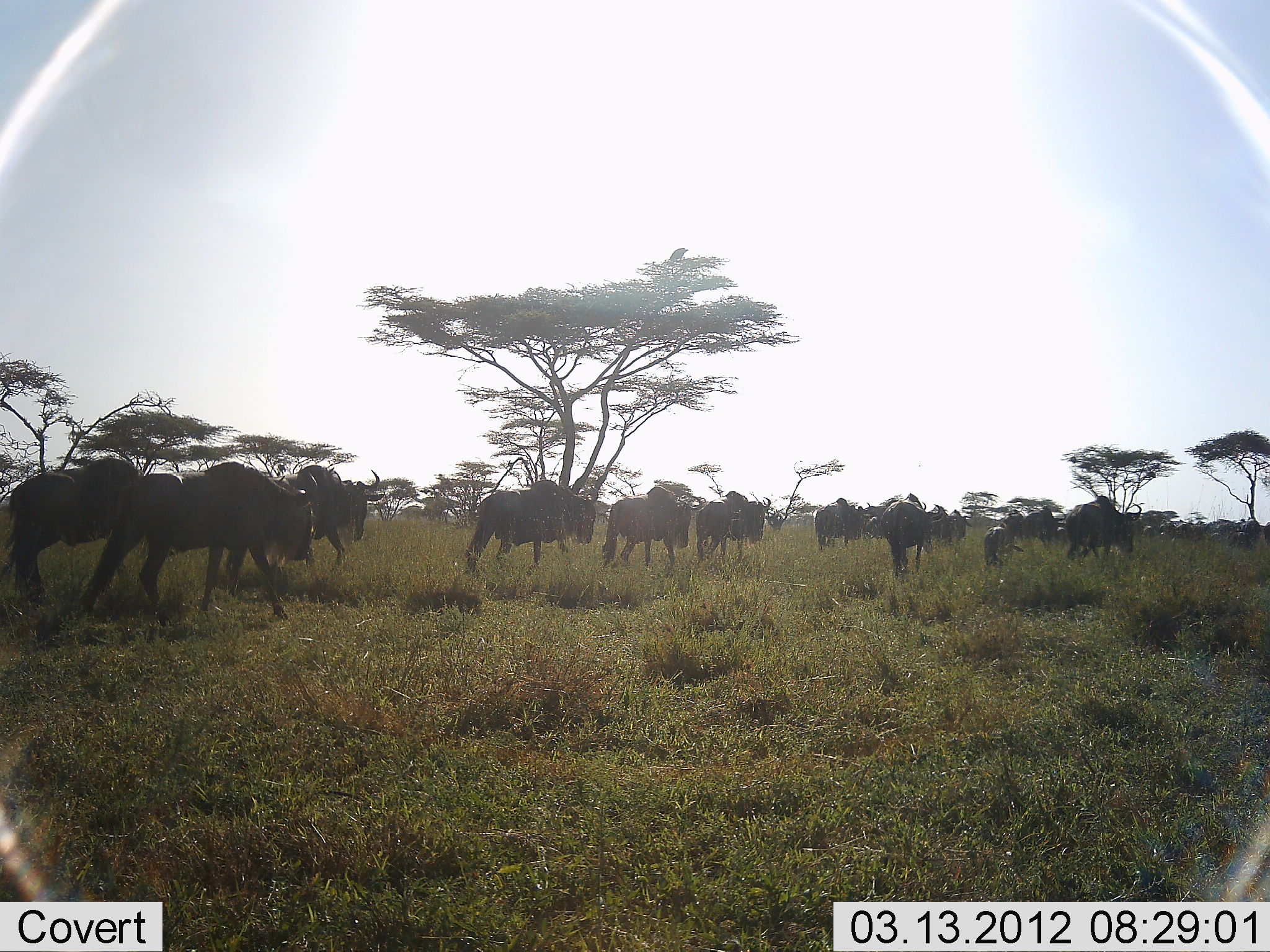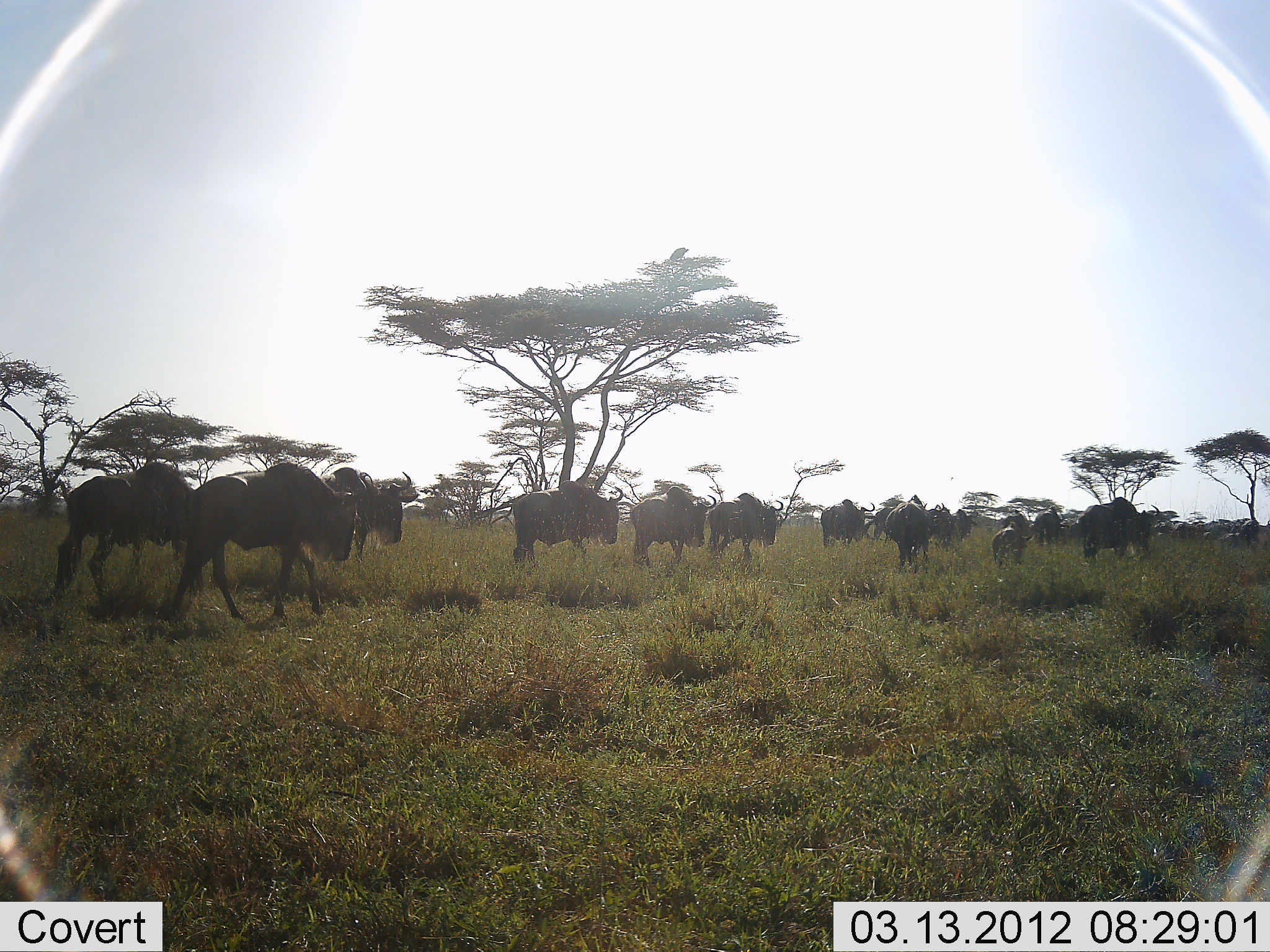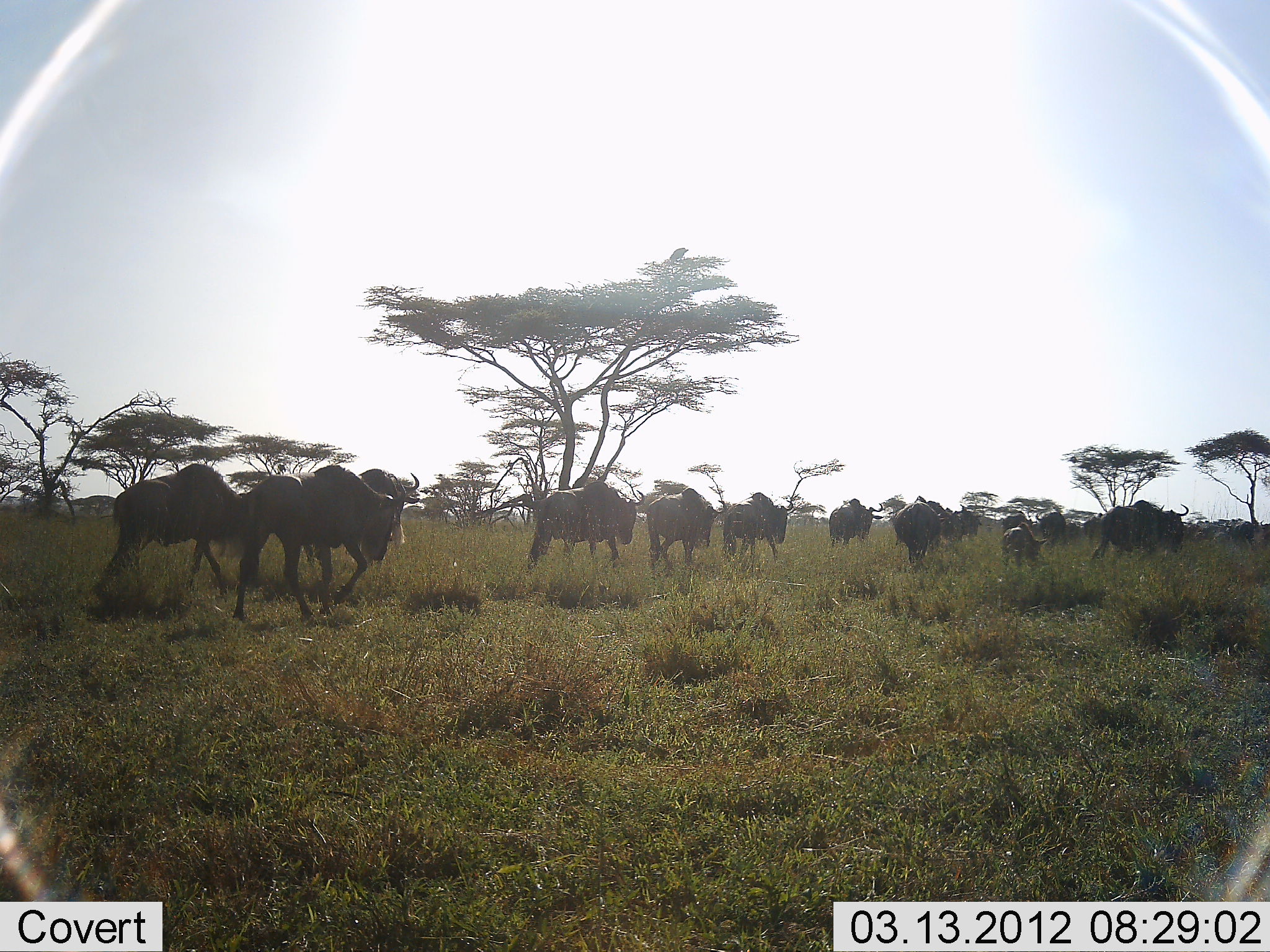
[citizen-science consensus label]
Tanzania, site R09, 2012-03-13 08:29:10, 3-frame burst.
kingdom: Animalia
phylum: Chordata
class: Mammalia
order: Artiodactyla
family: Bovidae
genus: Connochaetes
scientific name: Connochaetes taurinus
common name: blue wildebeest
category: wildebeest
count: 11-50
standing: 6%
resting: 0%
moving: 100%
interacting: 6%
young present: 6%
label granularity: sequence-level